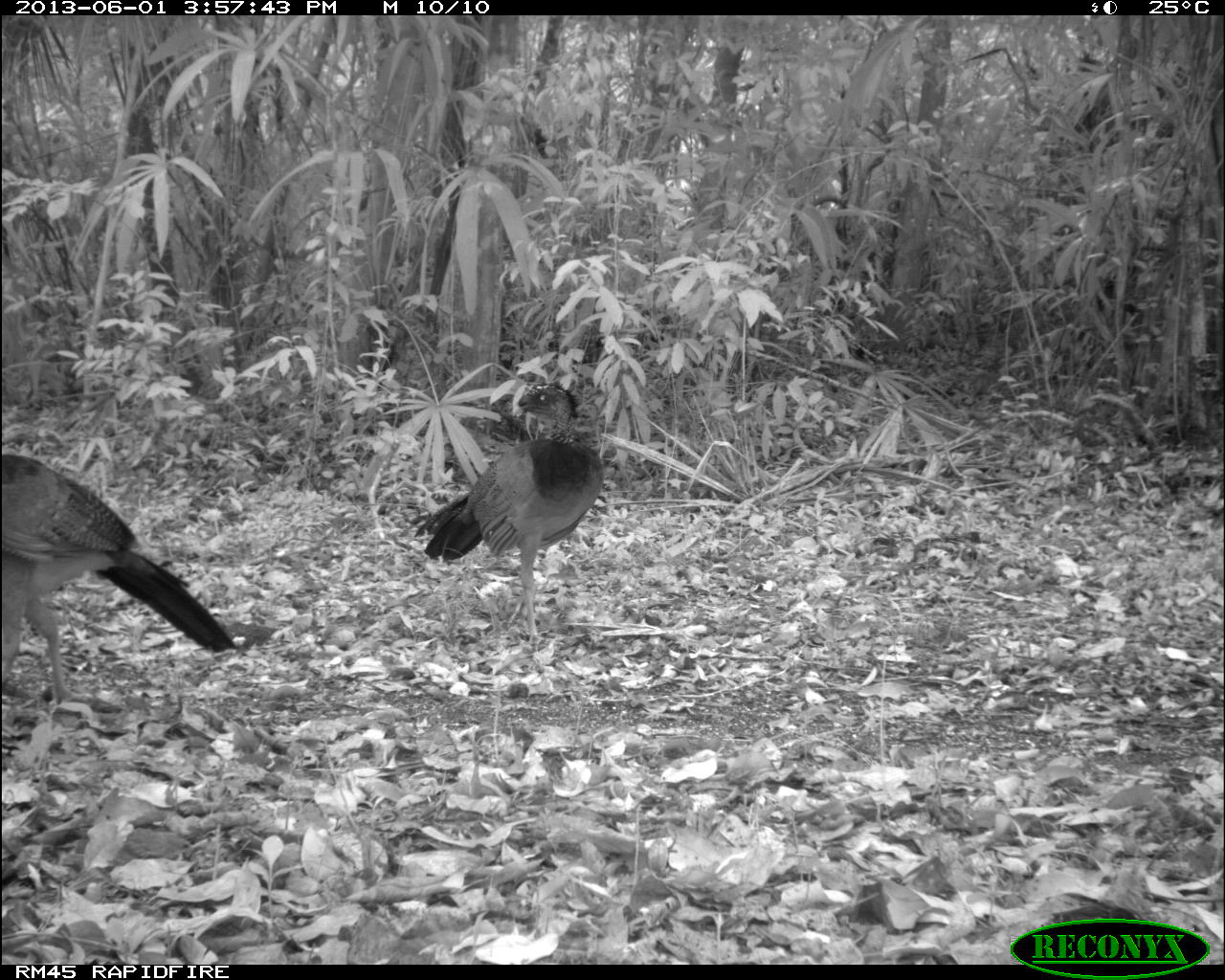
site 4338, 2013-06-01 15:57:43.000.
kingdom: Animalia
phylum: Chordata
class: Aves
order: Galliformes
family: Cracidae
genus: Crax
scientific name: Crax rubra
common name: great curassow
Crax rubra (great curassow), count 2, sex female.